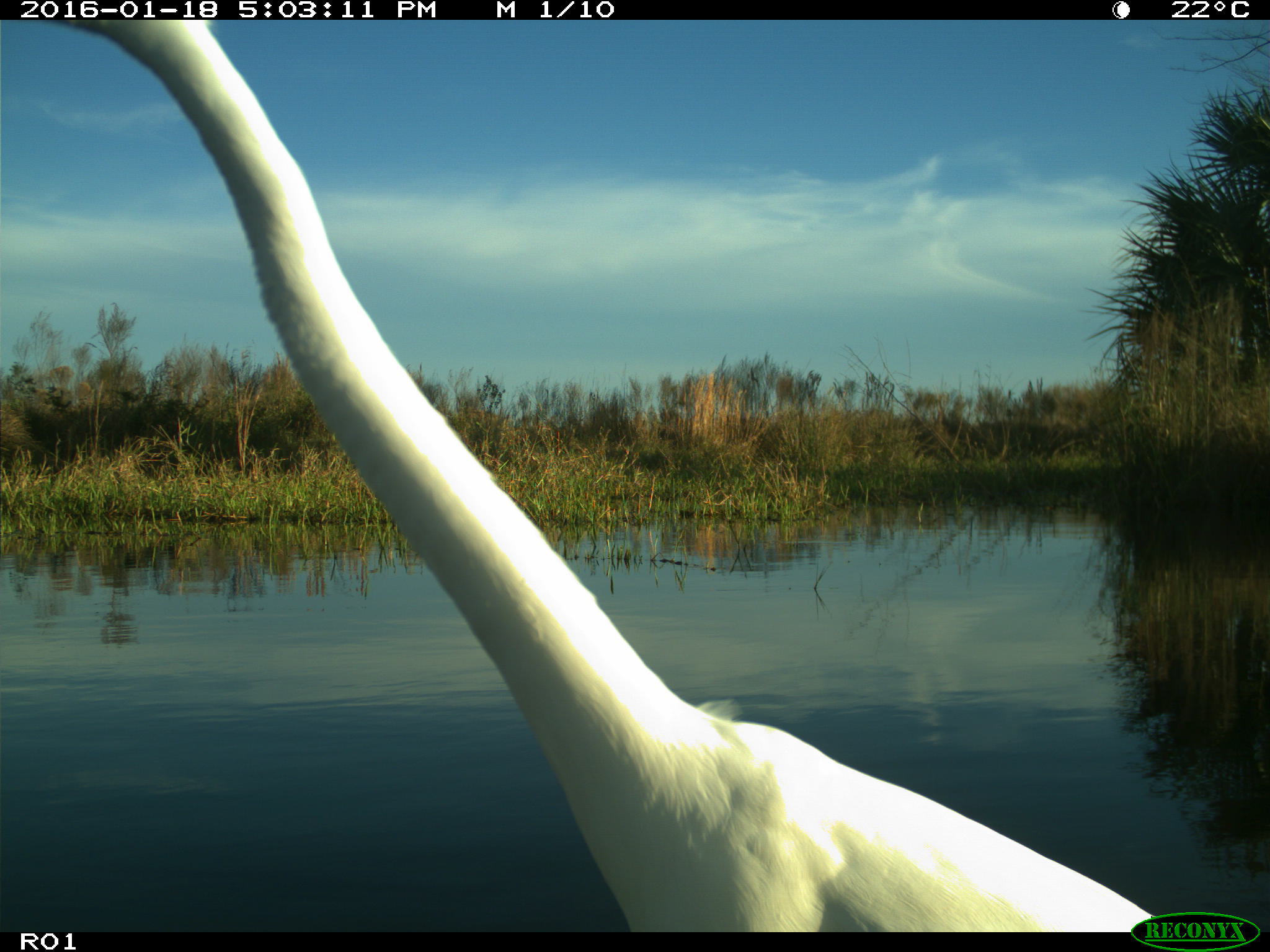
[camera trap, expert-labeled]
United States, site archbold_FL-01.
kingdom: Animalia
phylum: Chordata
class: Aves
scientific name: Aves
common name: birds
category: unidentified bird